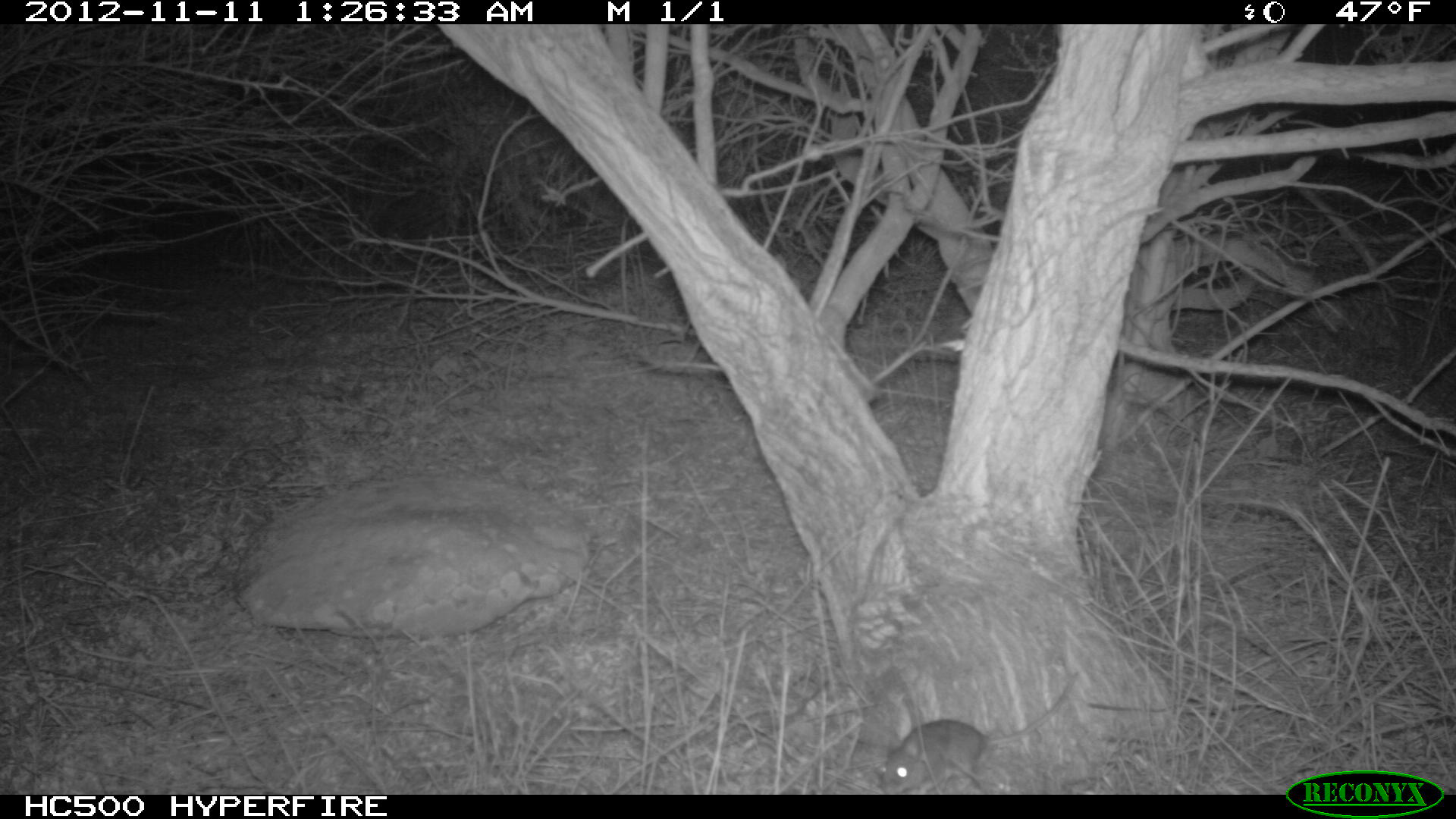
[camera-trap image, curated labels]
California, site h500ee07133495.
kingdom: Animalia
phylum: Chordata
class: Mammalia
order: Rodentia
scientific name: Rodentia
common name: rodent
Rodent (Rodentia).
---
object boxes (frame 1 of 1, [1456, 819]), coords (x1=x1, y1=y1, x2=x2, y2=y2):
rodent: (x1=879, y1=670, x2=1081, y2=792)